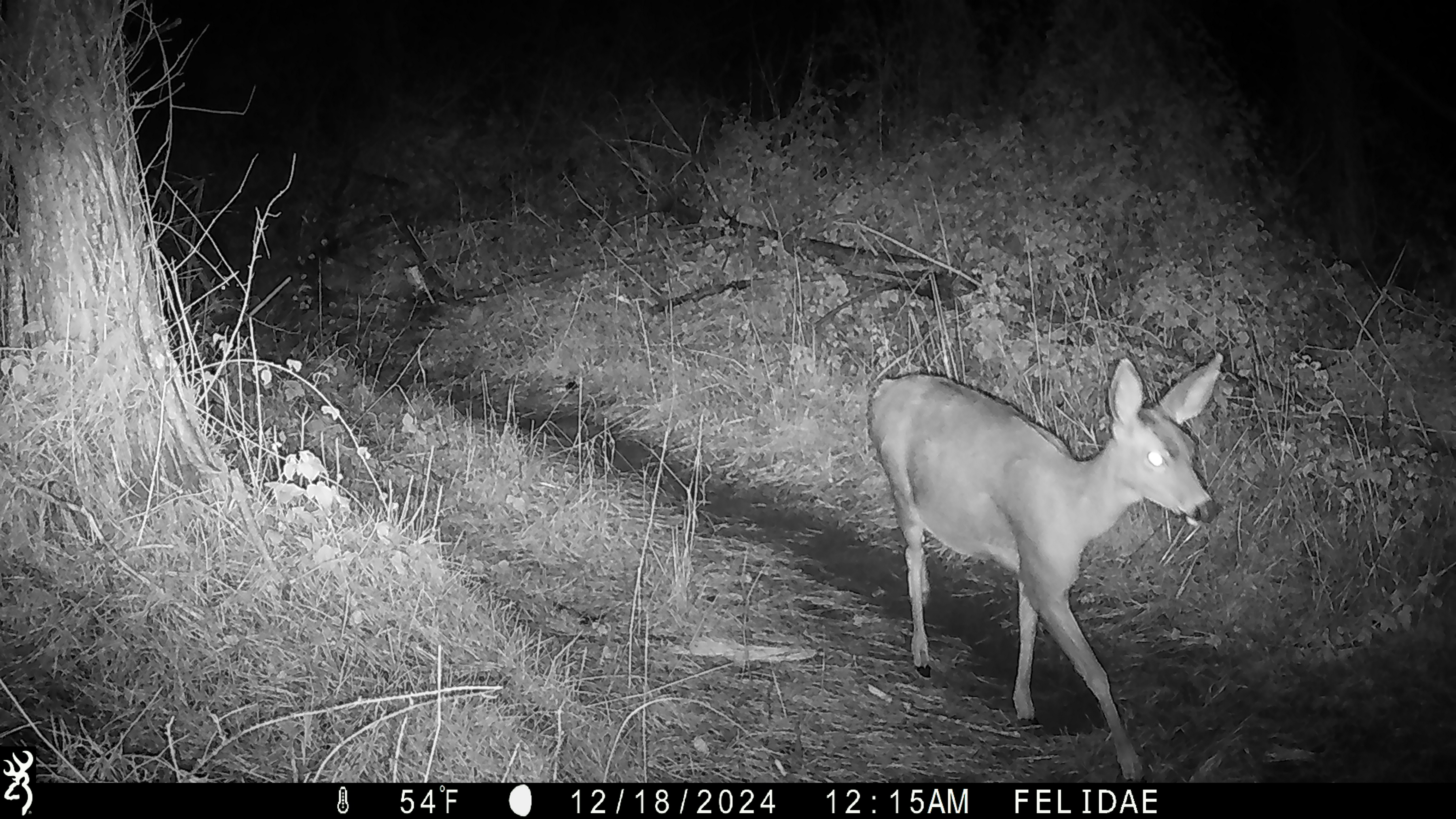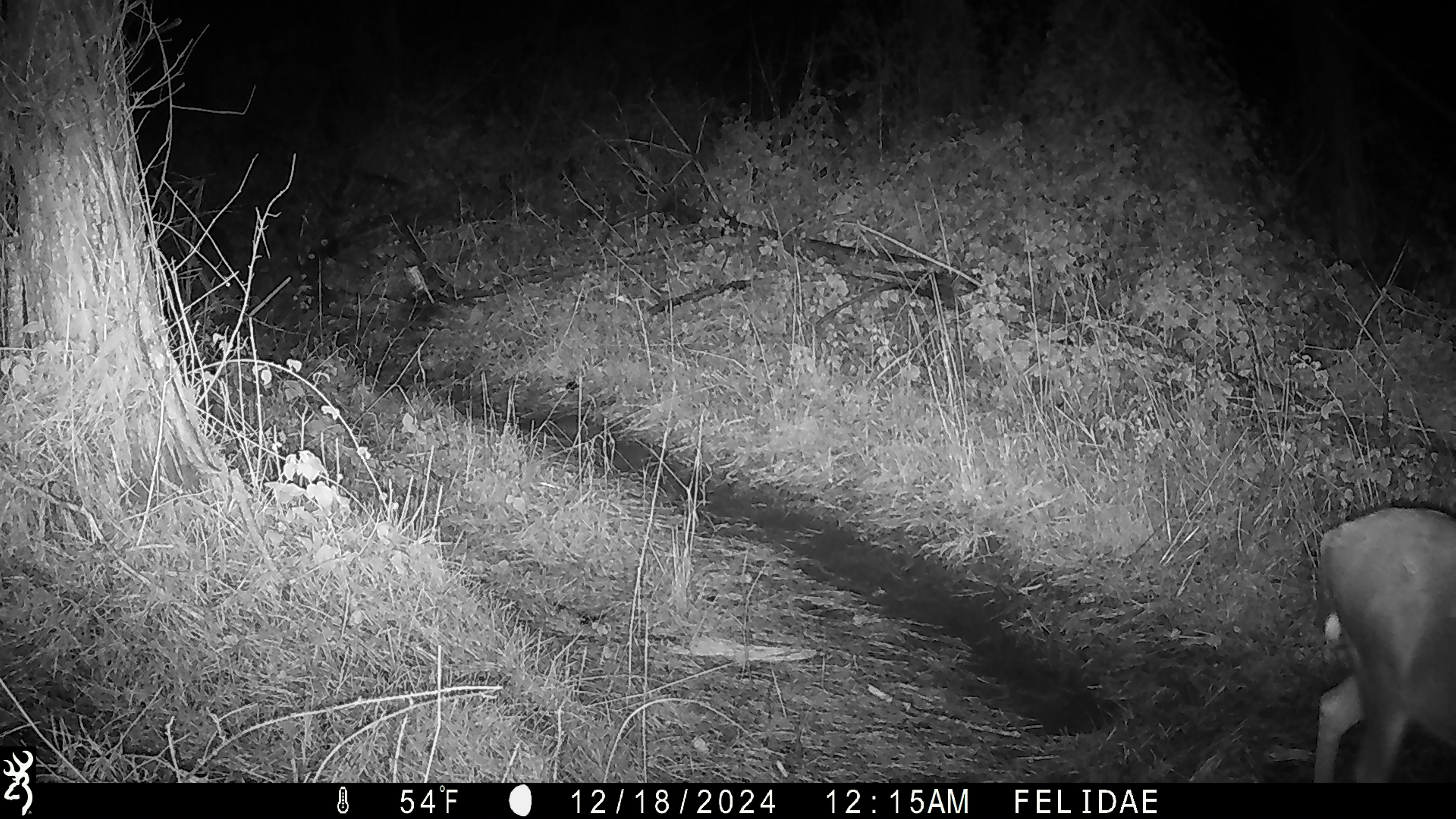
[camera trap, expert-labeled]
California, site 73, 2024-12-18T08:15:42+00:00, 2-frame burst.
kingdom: Animalia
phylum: Chordata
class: Mammalia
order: Artiodactyla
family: Cervidae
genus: Odocoileus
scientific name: Odocoileus hemionus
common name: mule deer